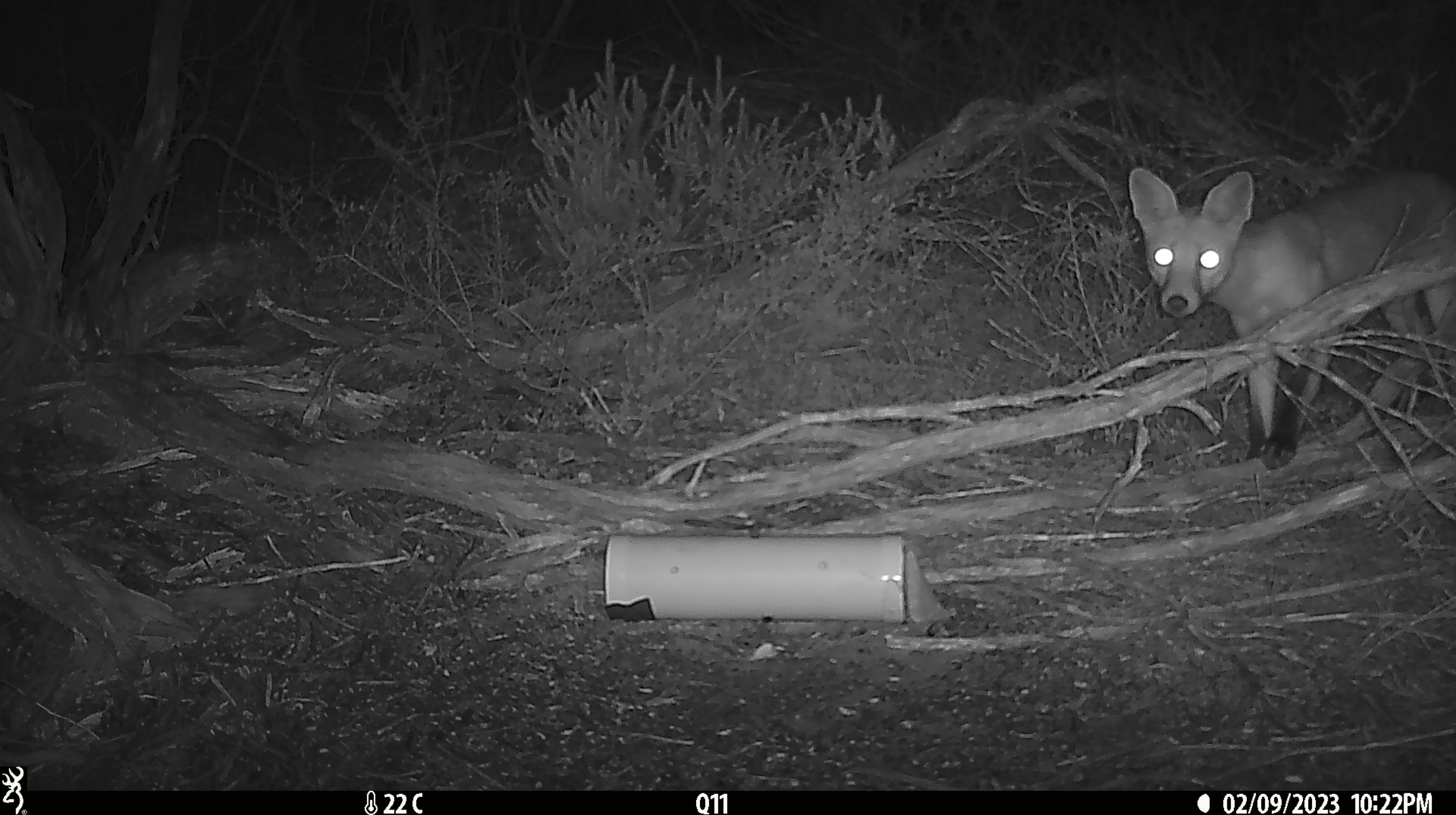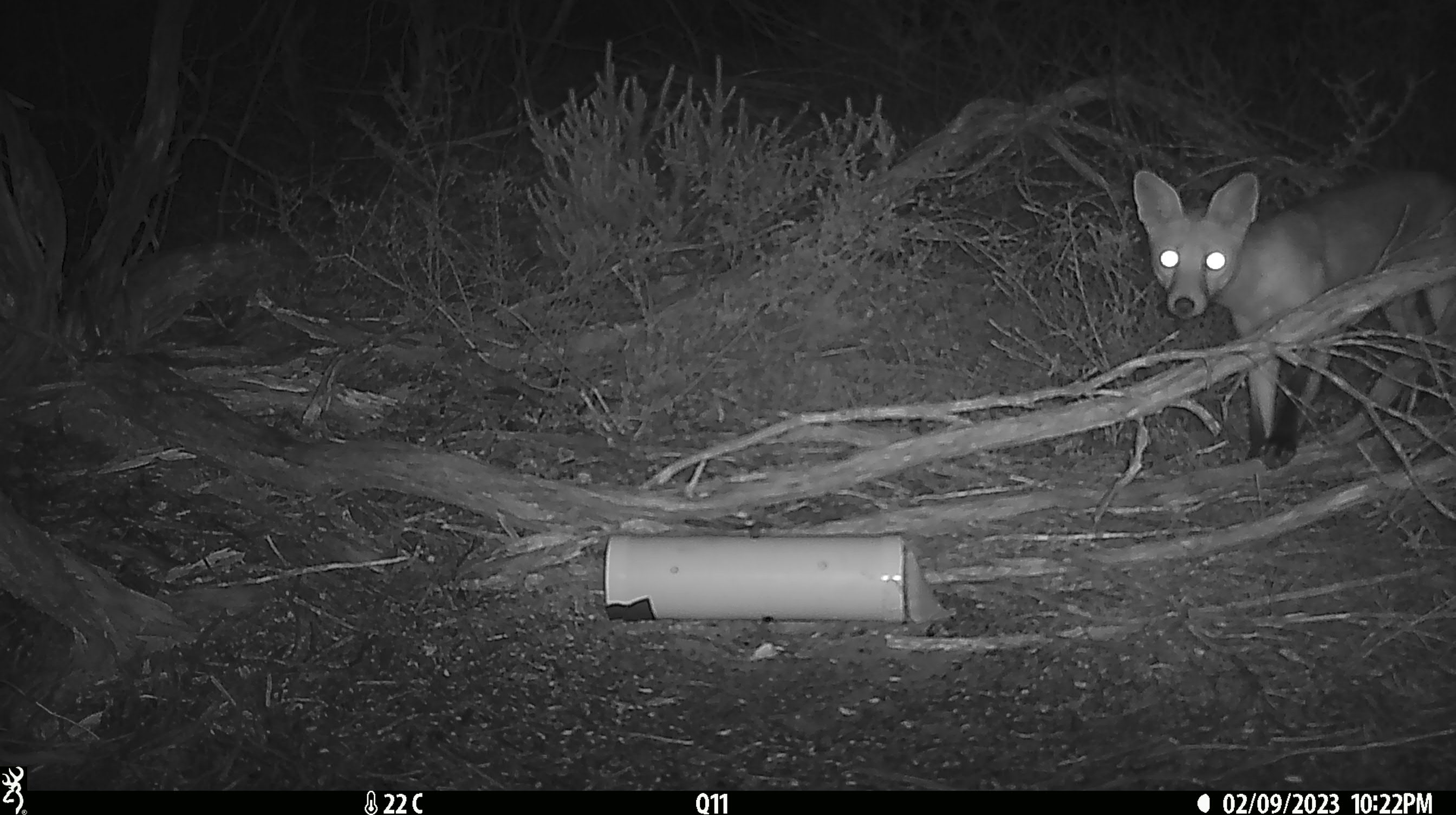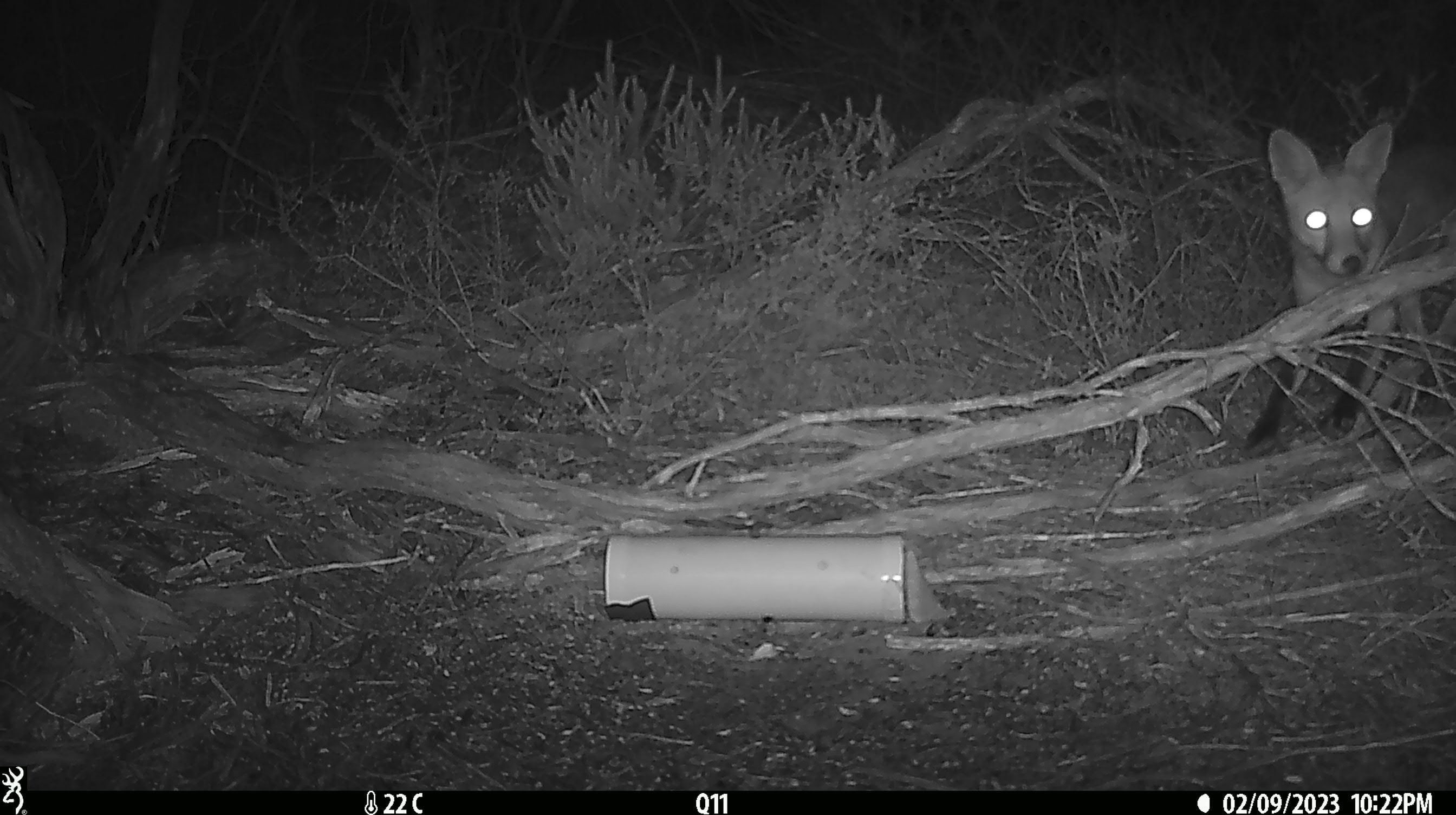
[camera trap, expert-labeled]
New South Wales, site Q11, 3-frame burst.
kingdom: Animalia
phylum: Chordata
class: Mammalia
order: Carnivora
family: Canidae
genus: Vulpes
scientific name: Vulpes vulpes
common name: red fox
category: fox